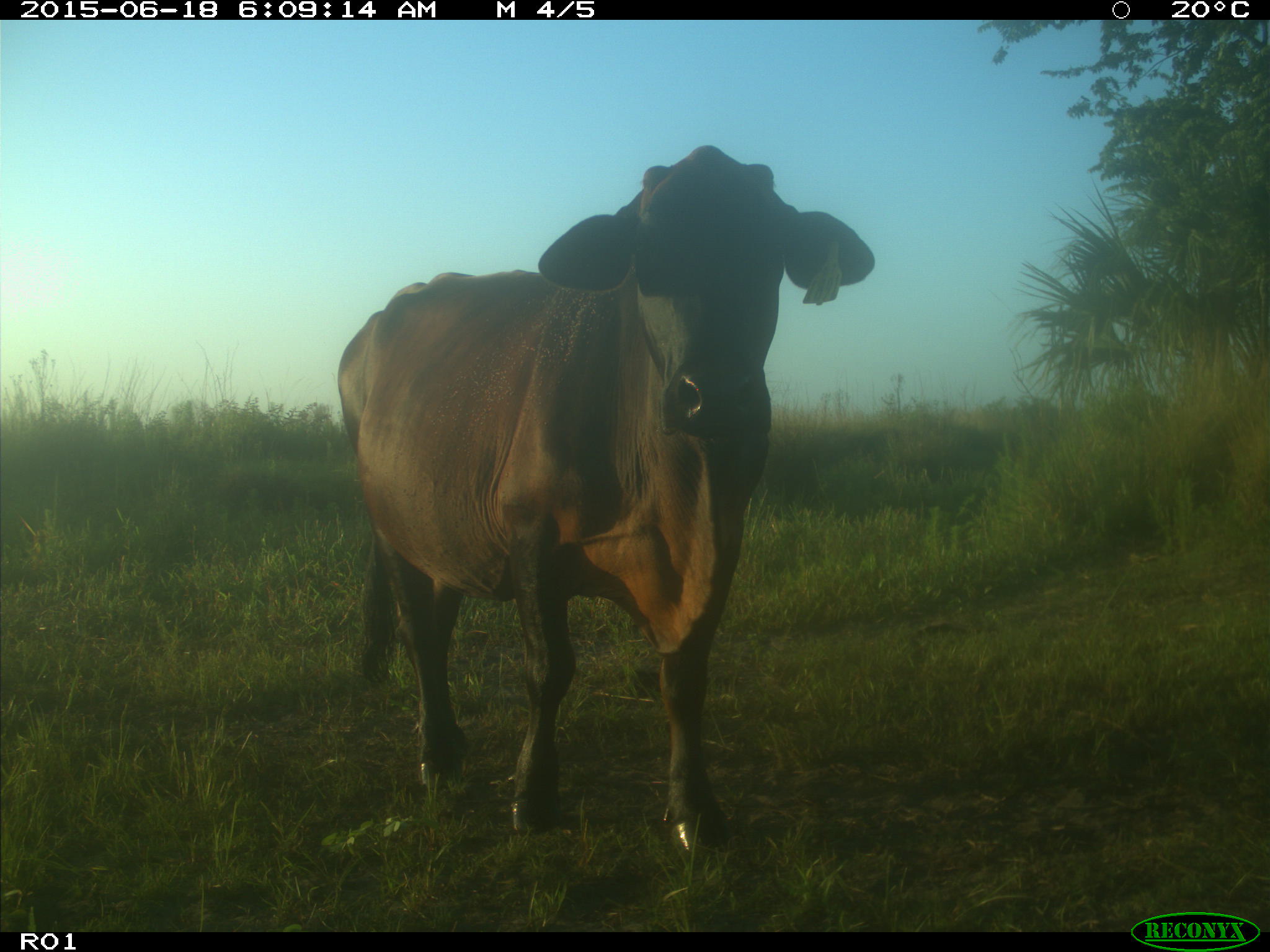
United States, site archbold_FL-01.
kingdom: Animalia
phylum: Chordata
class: Mammalia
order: Artiodactyla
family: Bovidae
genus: Bos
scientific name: Bos taurus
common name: domestic cow